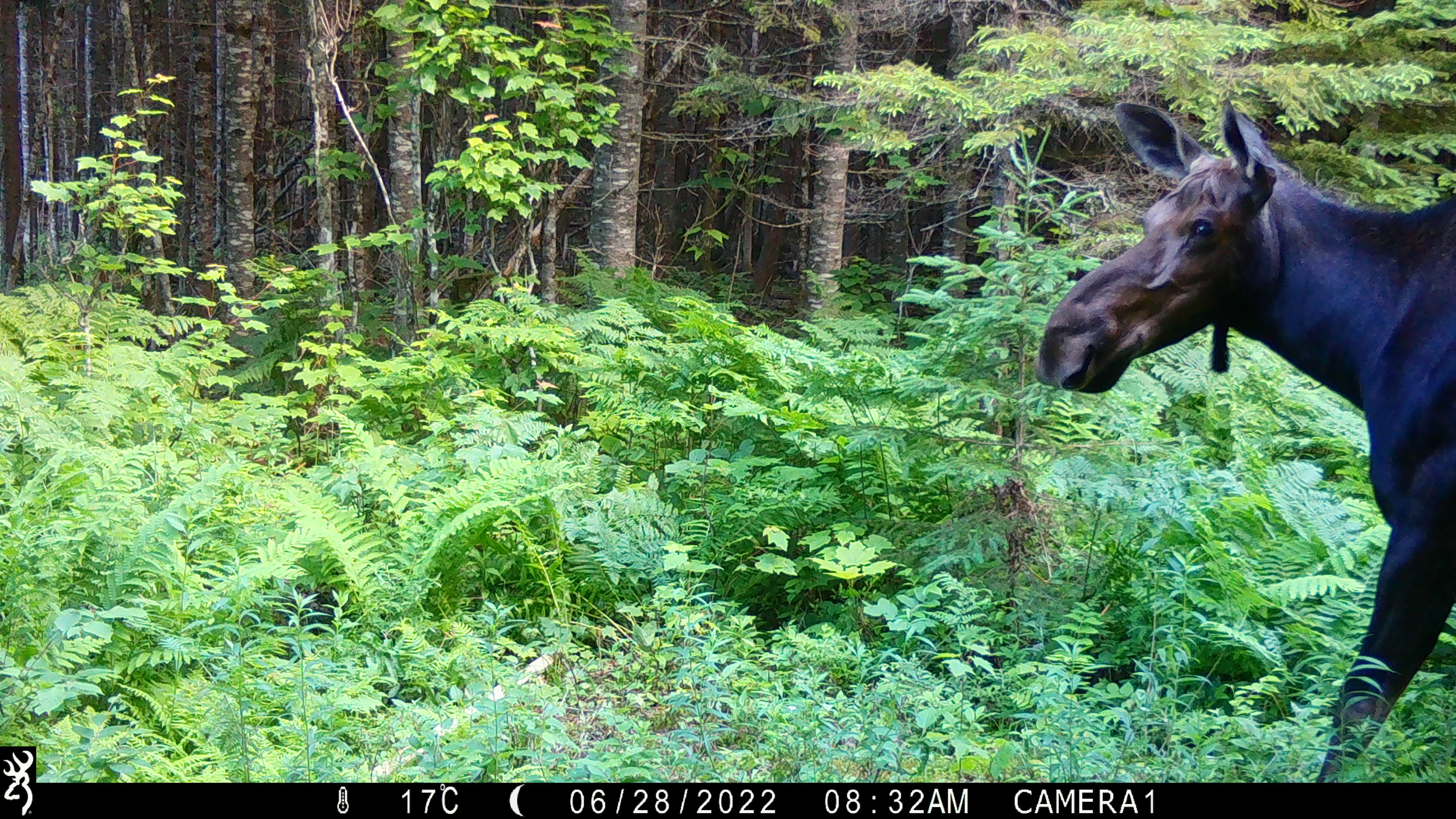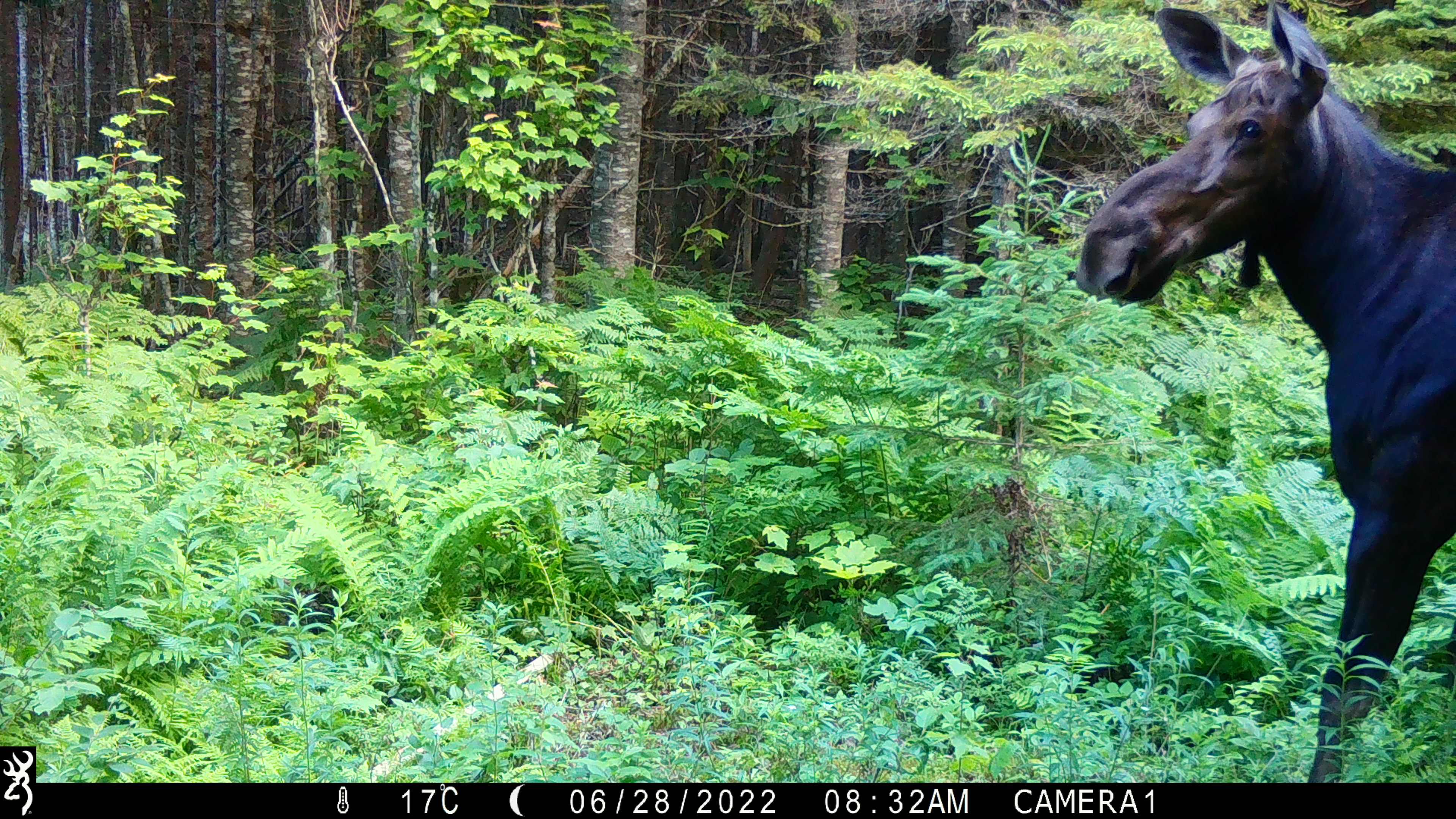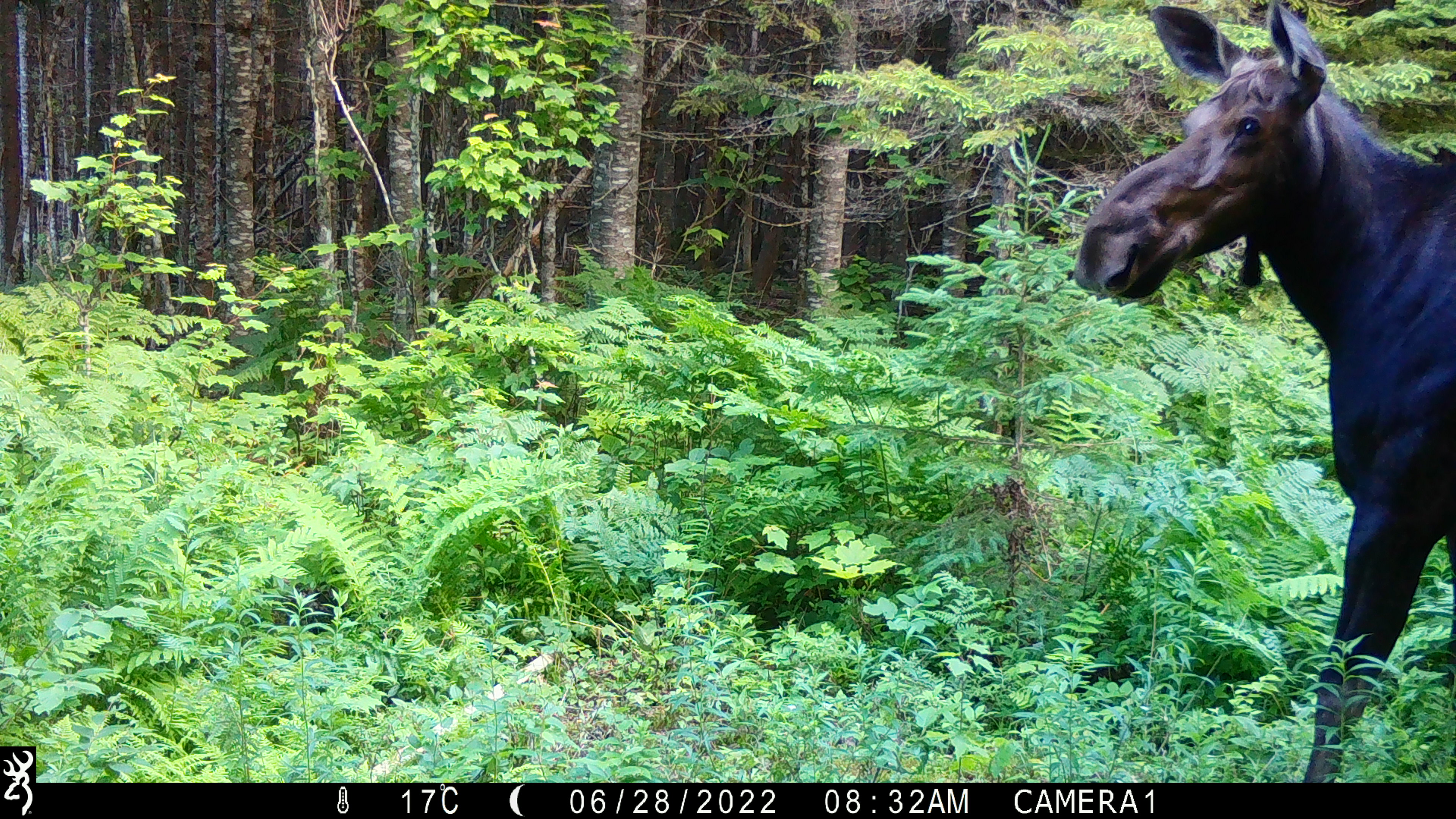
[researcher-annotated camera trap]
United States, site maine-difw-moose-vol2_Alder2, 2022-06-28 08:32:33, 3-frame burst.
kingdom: Animalia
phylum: Chordata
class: Mammalia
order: Artiodactyla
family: Cervidae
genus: Alces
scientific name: Alces alces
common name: moose